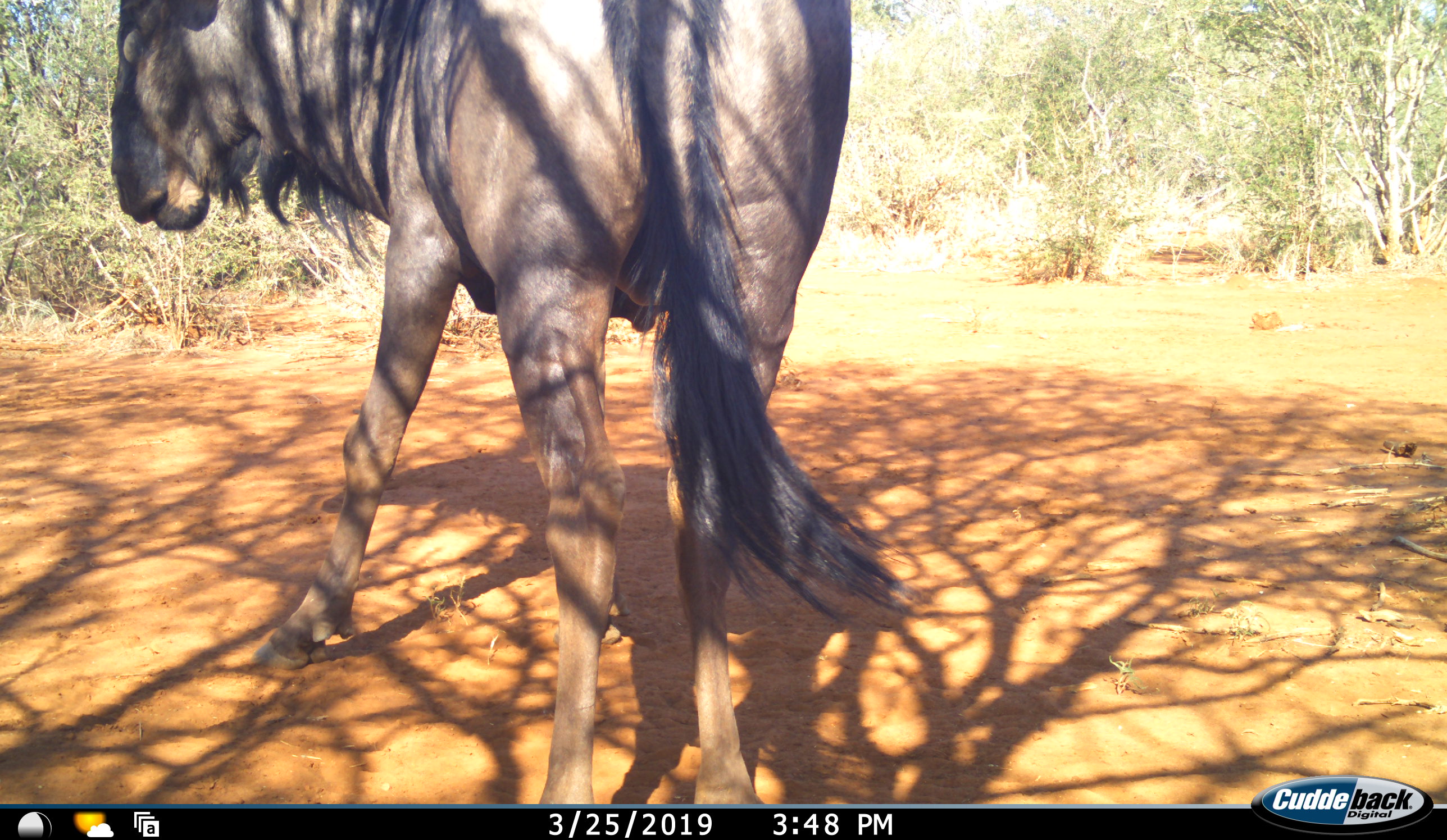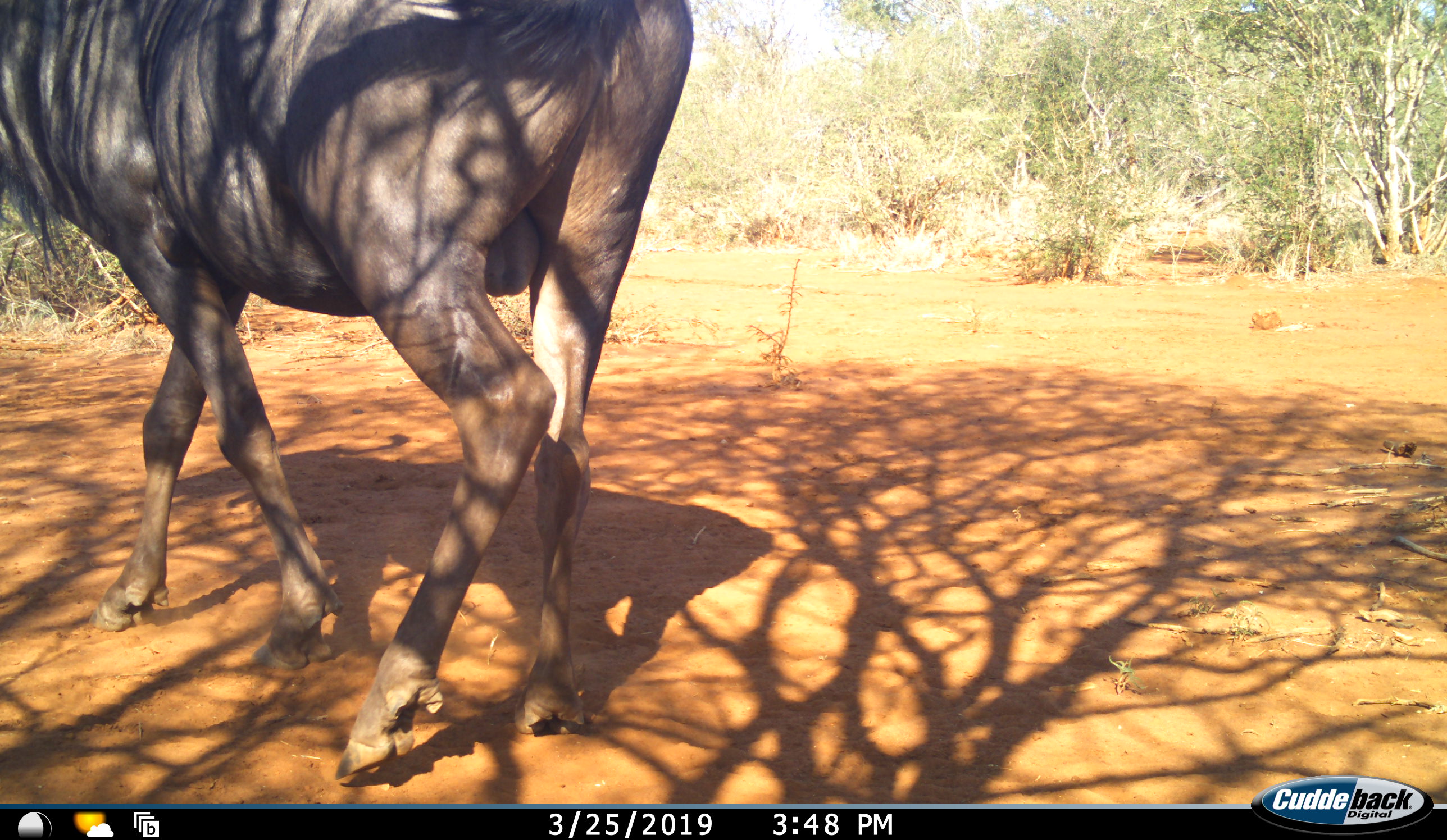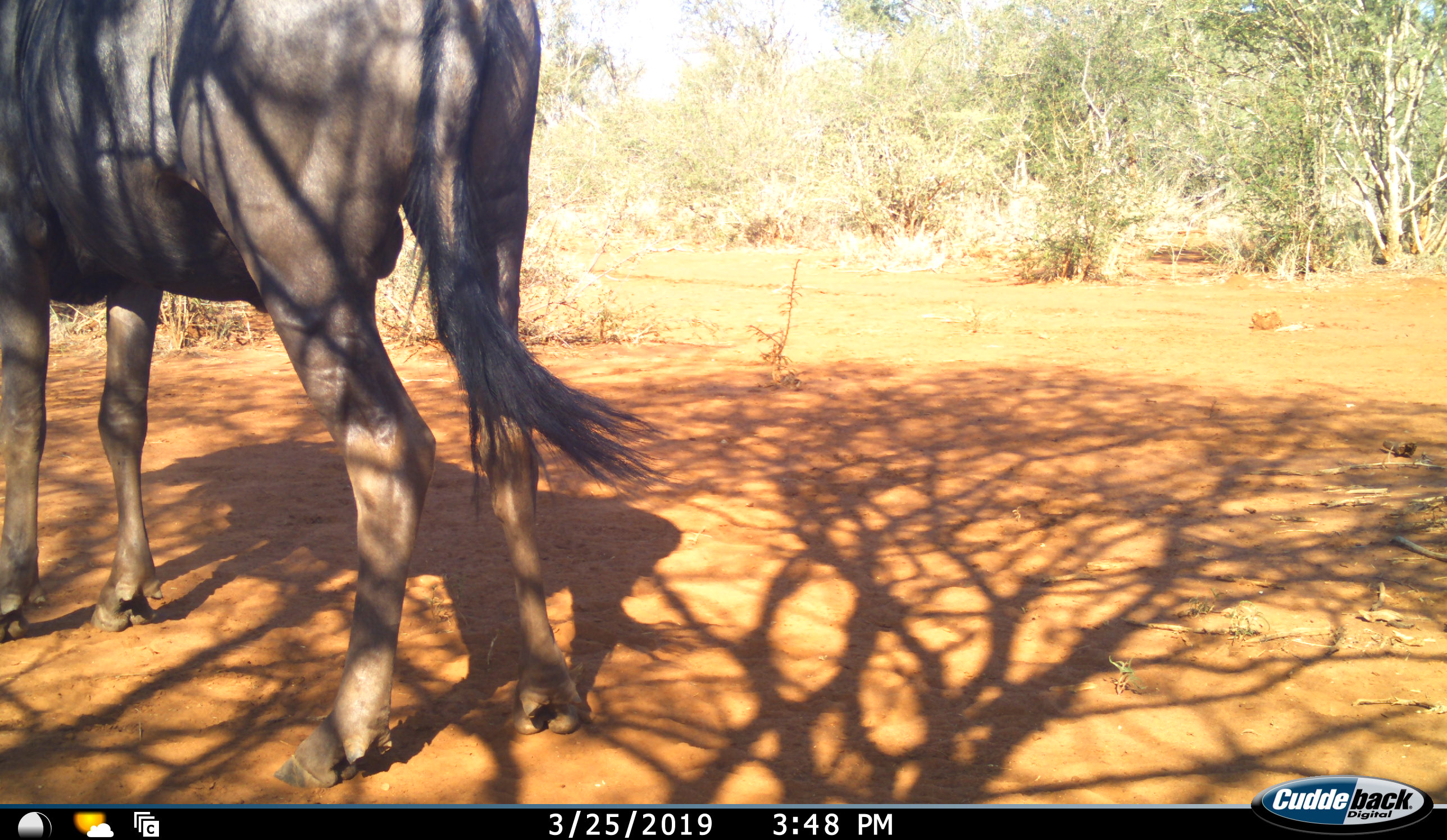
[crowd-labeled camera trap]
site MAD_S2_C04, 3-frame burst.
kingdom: Animalia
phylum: Chordata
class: Mammalia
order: Artiodactyla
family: Bovidae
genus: Connochaetes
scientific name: Connochaetes taurinus taurinus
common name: blue wildebeest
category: wildebeestblue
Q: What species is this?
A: Wildebeestblue (blue wildebeest) (Connochaetes taurinus taurinus).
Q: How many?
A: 1.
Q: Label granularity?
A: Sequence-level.